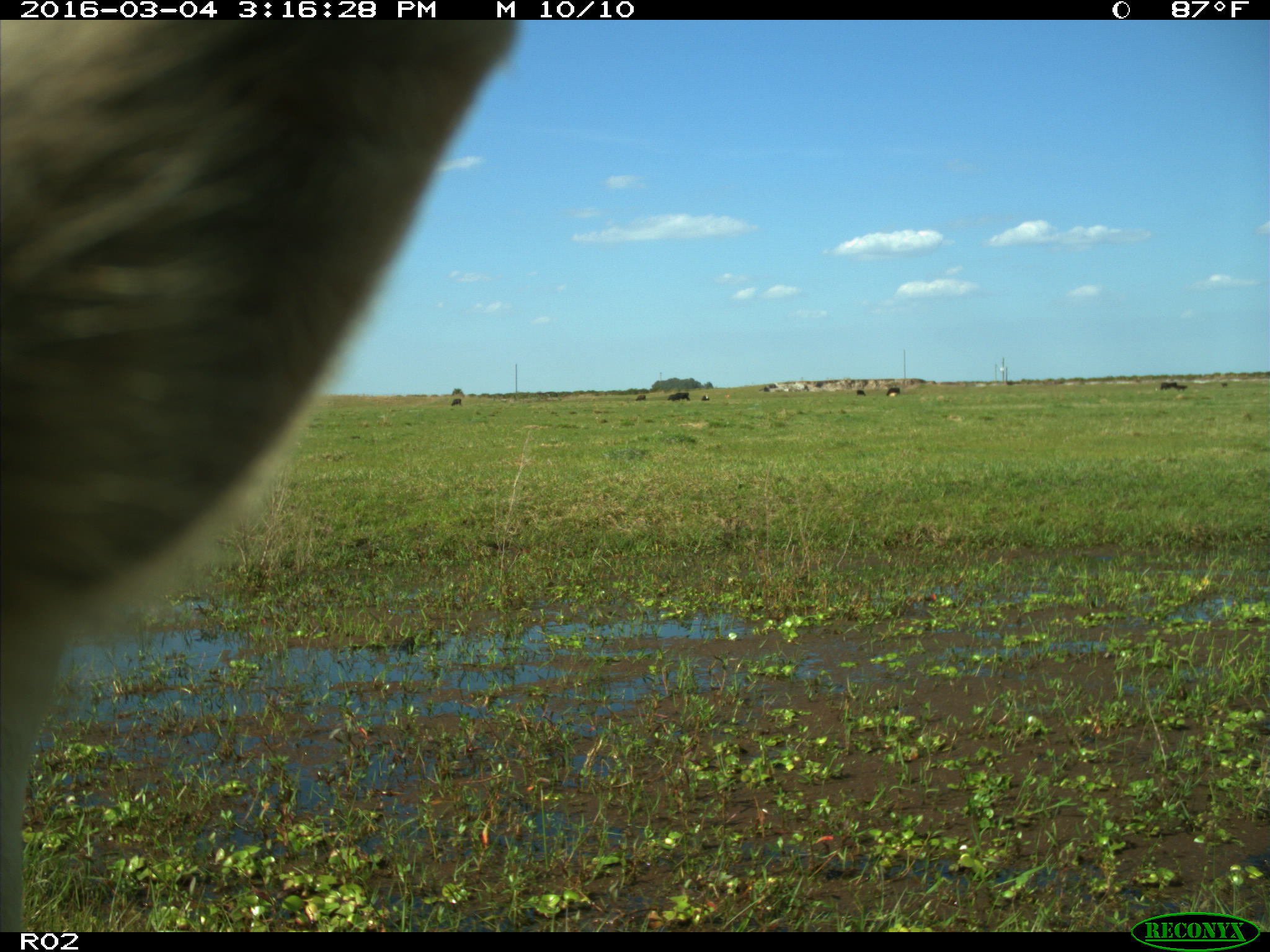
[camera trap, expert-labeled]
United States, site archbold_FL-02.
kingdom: Animalia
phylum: Chordata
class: Mammalia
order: Artiodactyla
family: Bovidae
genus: Bos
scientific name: Bos taurus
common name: domestic cow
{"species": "Bos taurus (domestic cow)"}